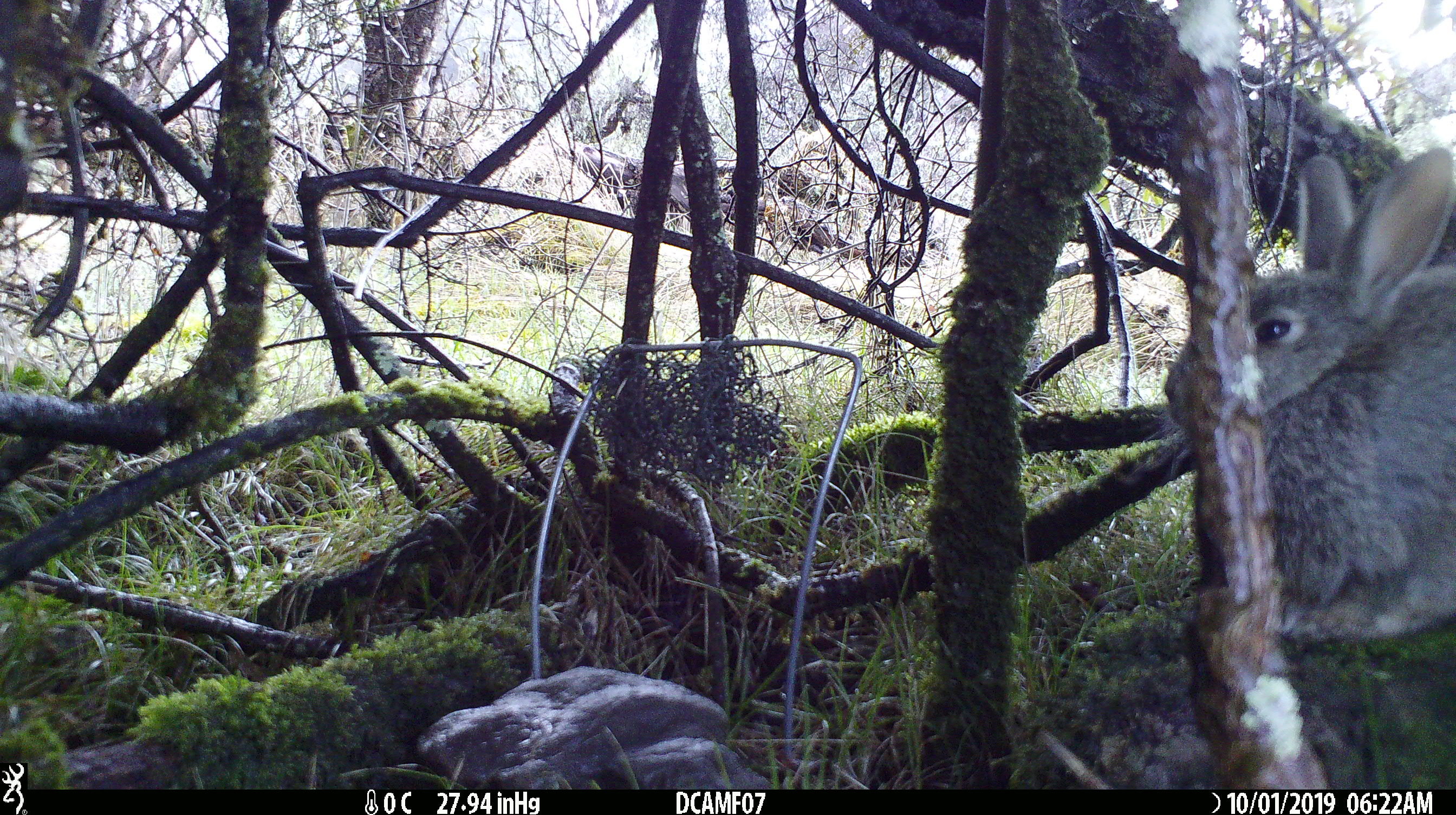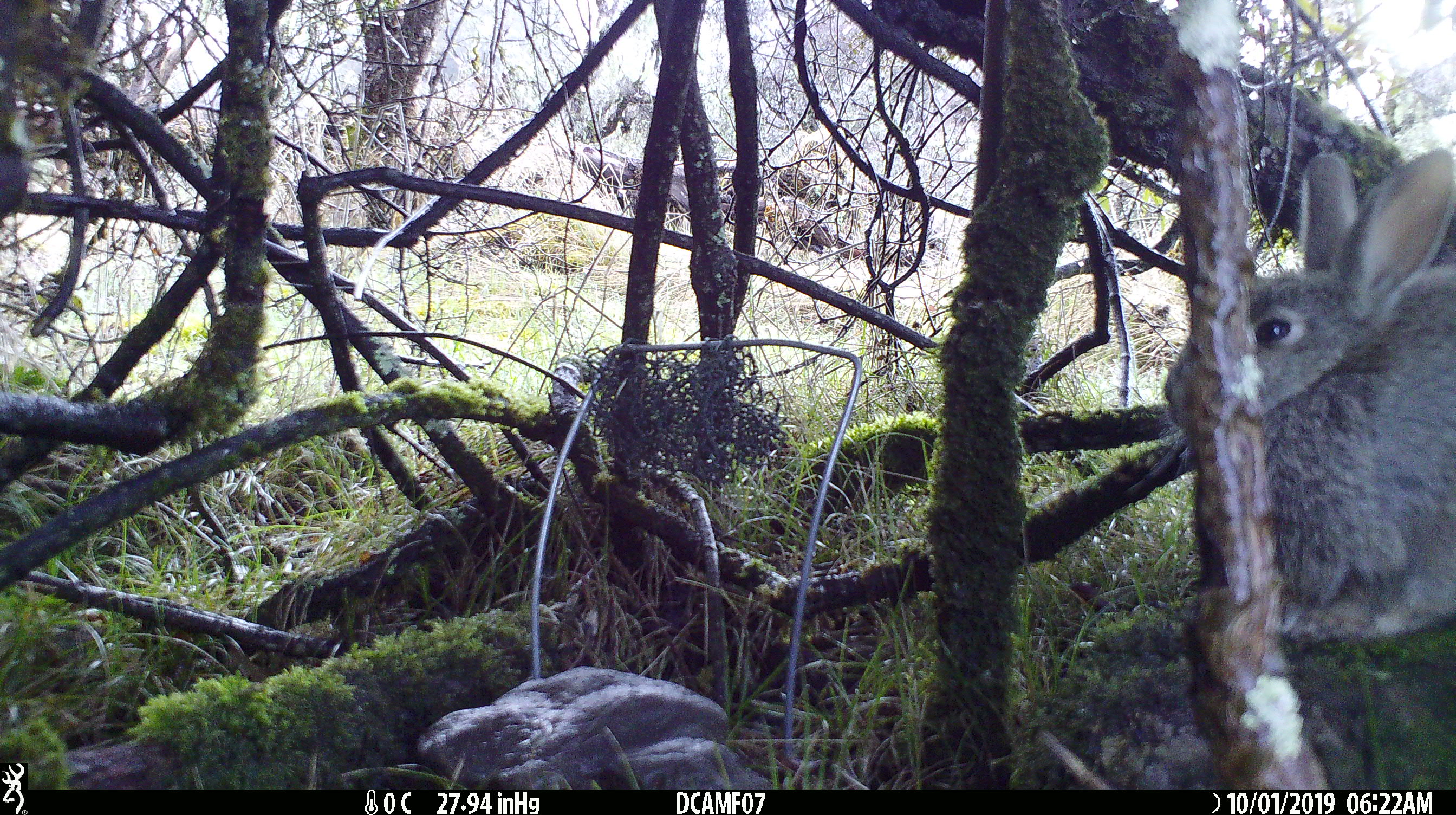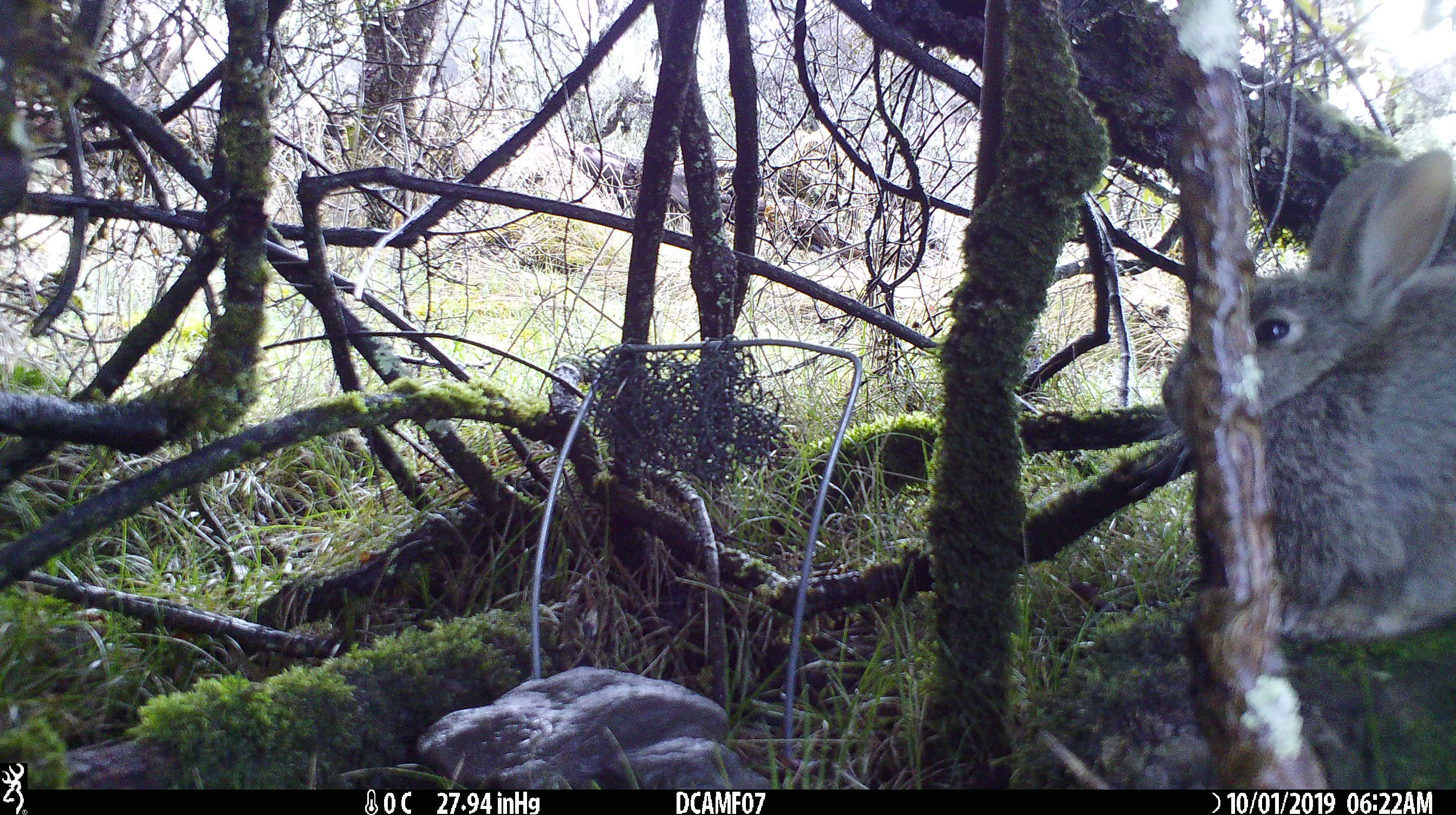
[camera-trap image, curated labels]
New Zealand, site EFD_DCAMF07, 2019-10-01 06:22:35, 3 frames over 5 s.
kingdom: Animalia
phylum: Chordata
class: Mammalia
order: Lagomorpha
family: Leporidae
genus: Oryctolagus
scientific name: Oryctolagus cuniculus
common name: european rabbit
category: rabbit